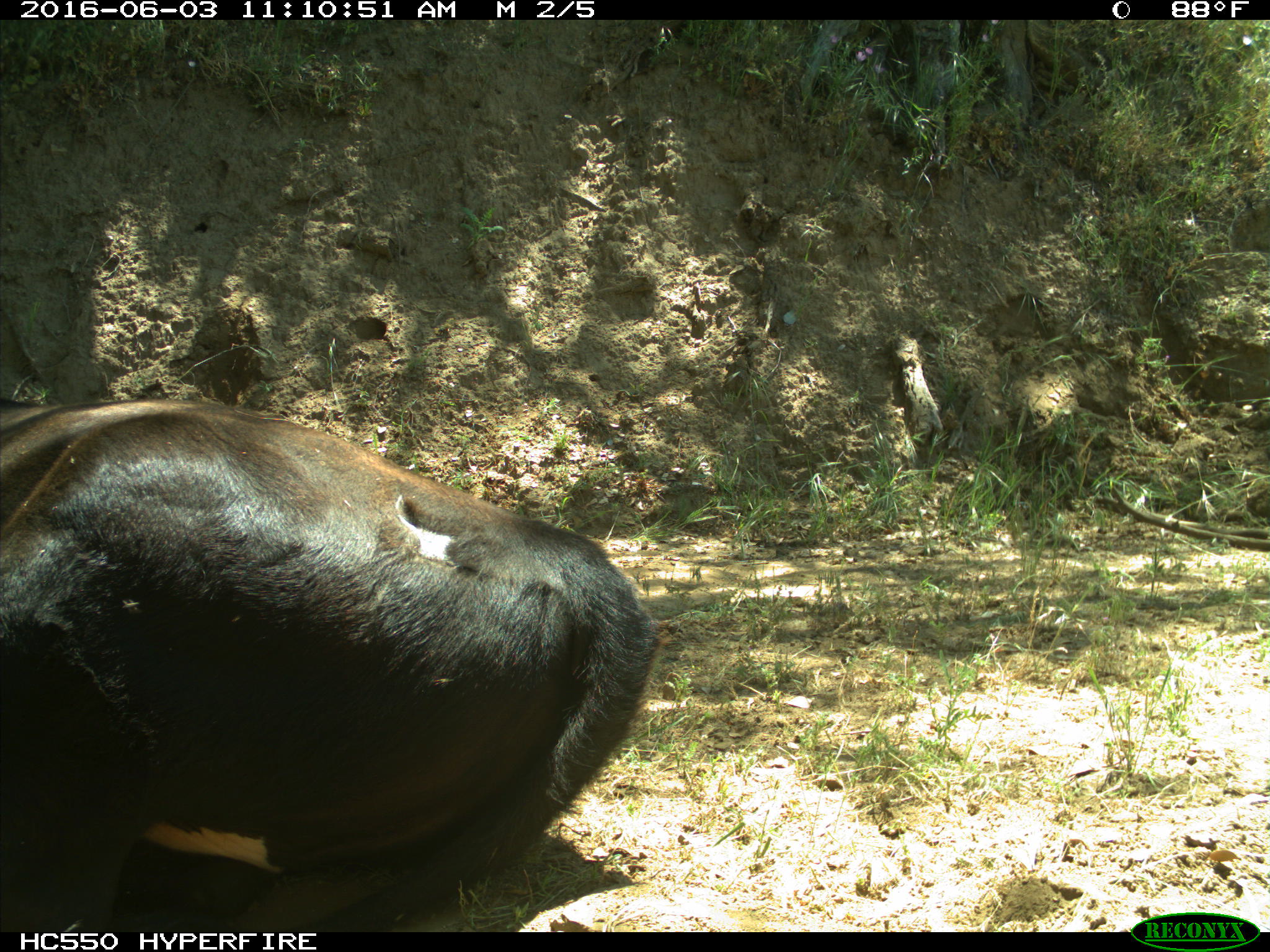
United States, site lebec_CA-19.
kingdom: Animalia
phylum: Chordata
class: Mammalia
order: Artiodactyla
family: Bovidae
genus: Bos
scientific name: Bos taurus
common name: domestic cow